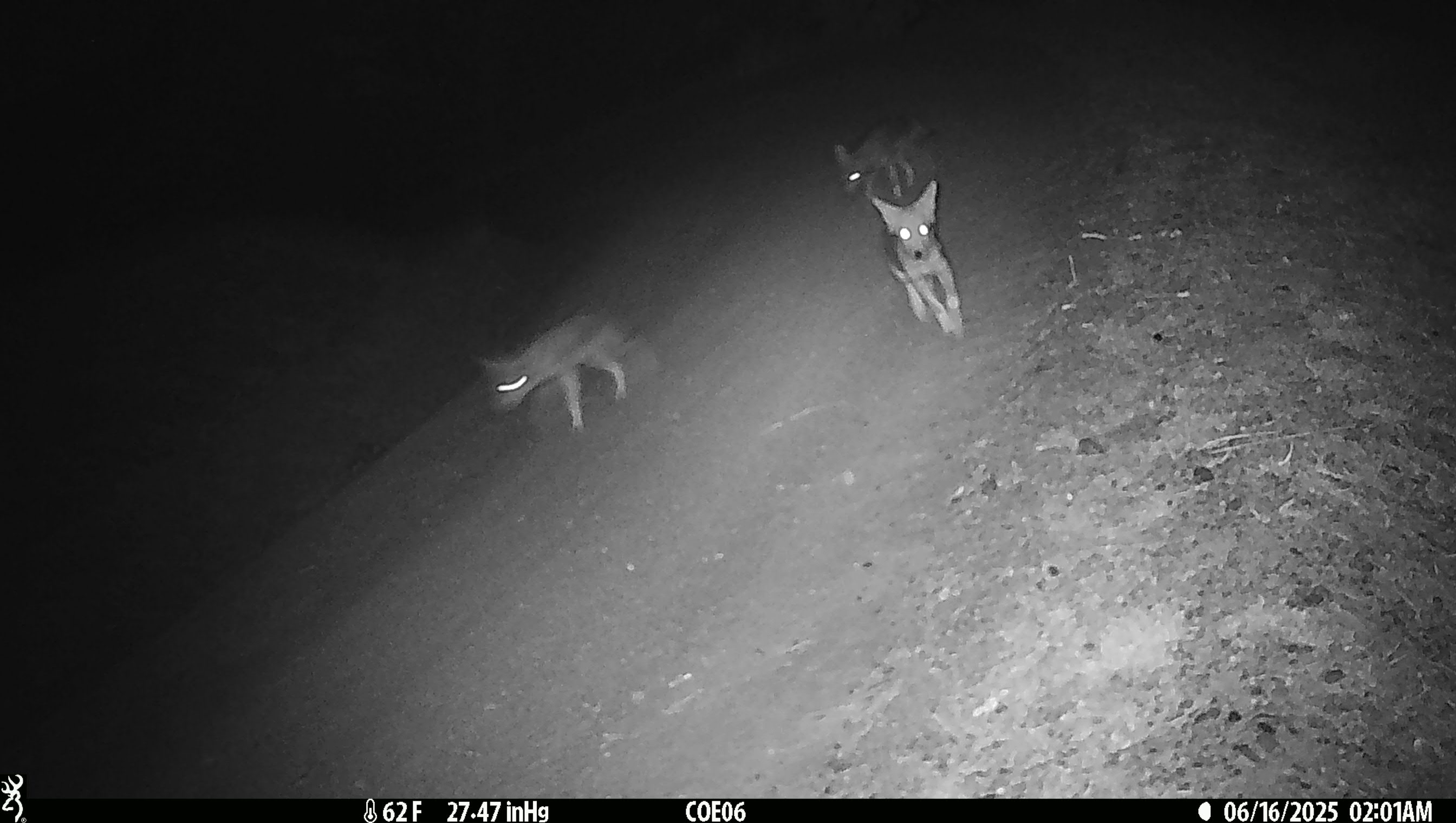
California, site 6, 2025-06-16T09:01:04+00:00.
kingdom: Animalia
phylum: Chordata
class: Mammalia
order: Carnivora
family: Canidae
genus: Canis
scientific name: Canis latrans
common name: coyote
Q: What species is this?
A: Coyote (Canis latrans).